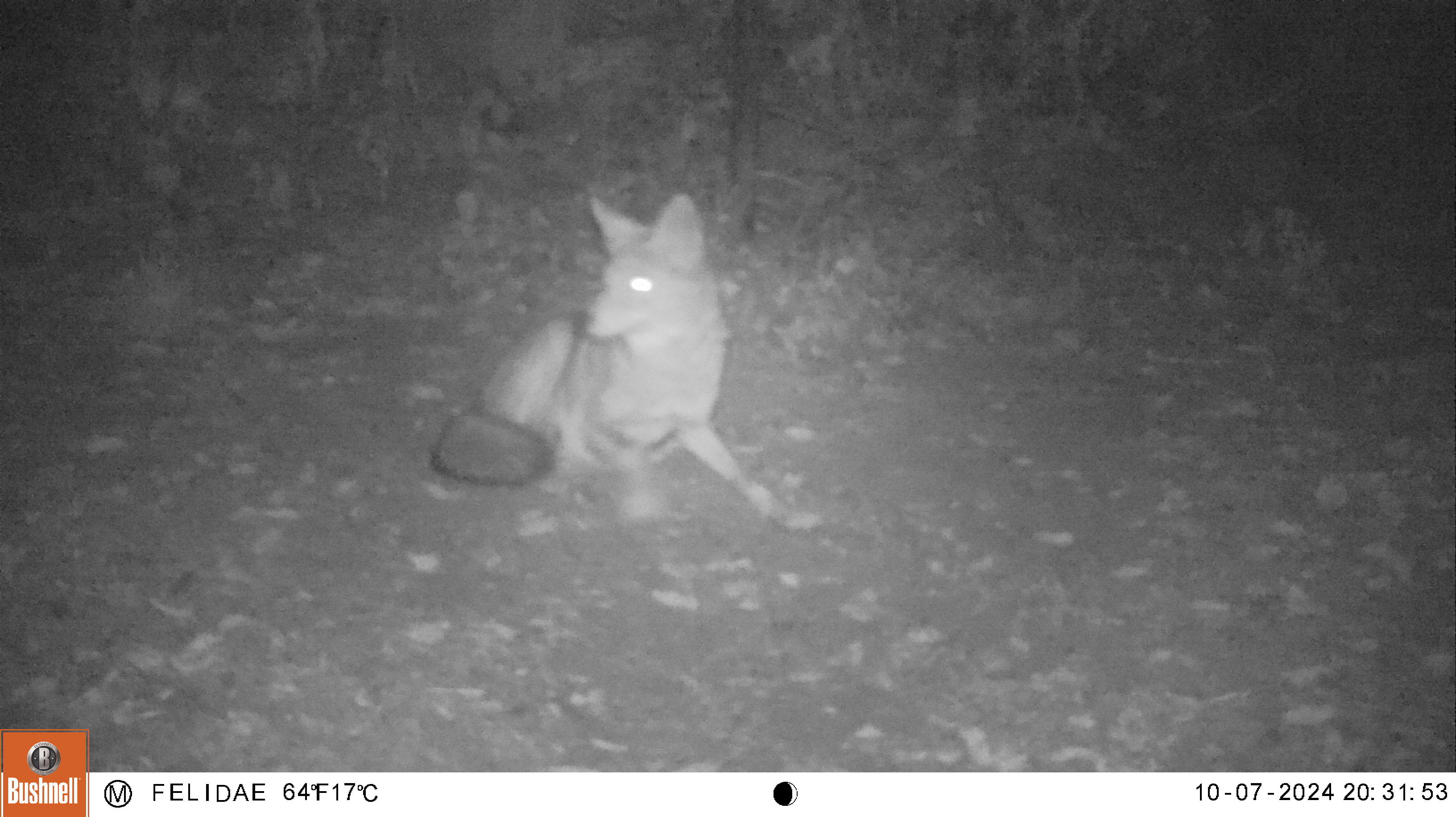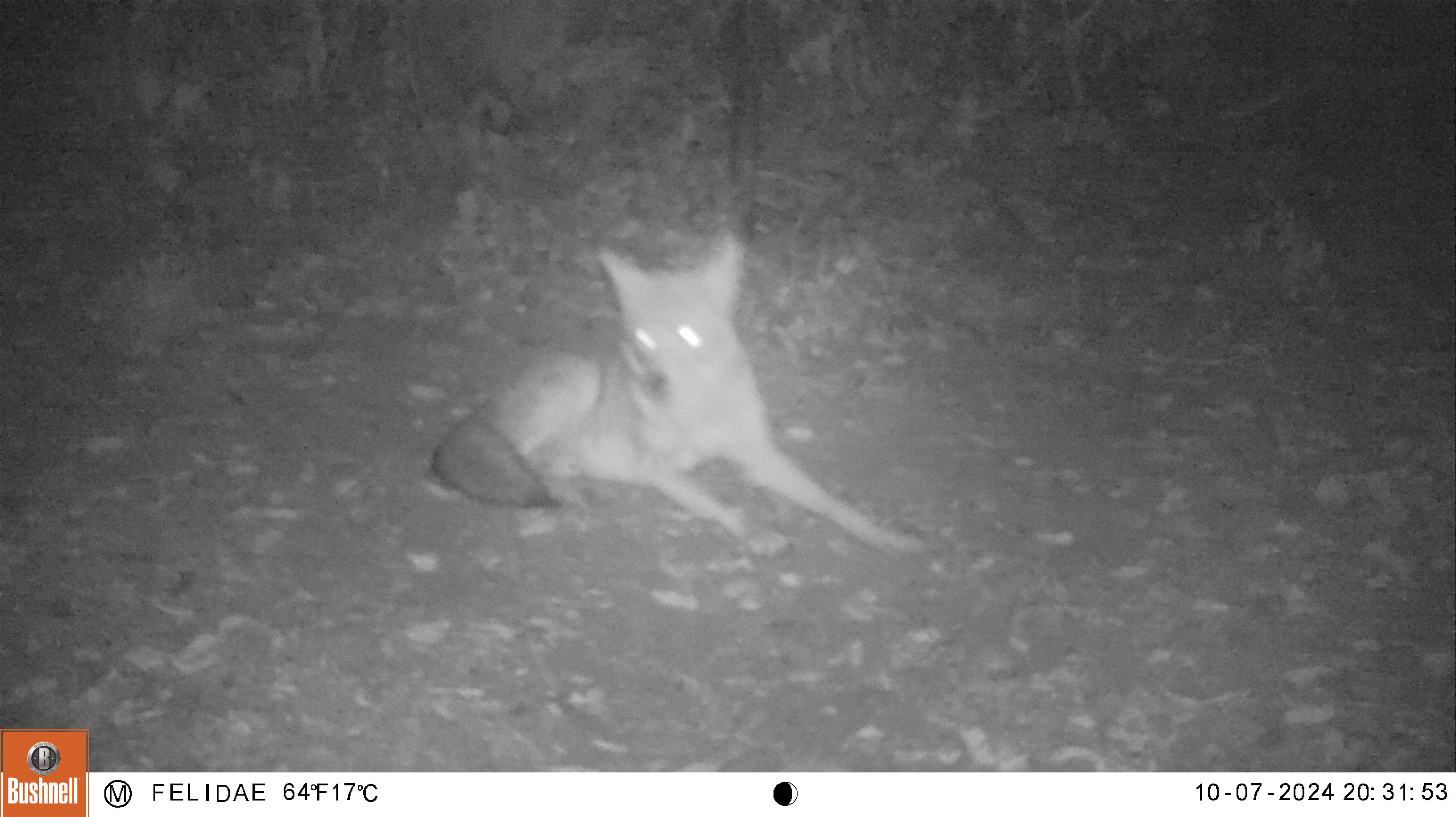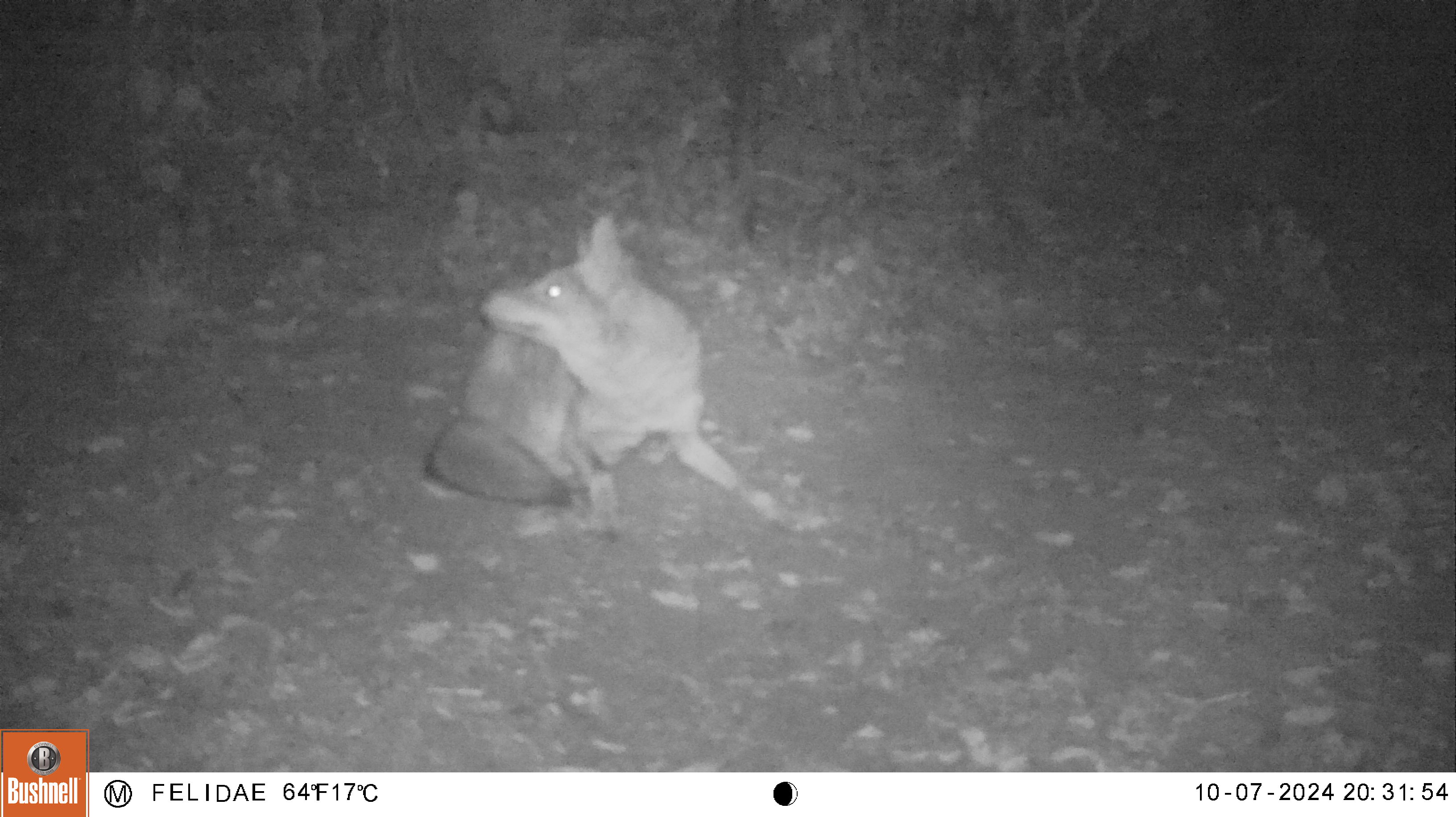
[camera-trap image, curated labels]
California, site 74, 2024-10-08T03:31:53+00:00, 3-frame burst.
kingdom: Animalia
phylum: Chordata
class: Mammalia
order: Carnivora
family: Canidae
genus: Canis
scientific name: Canis latrans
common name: coyote